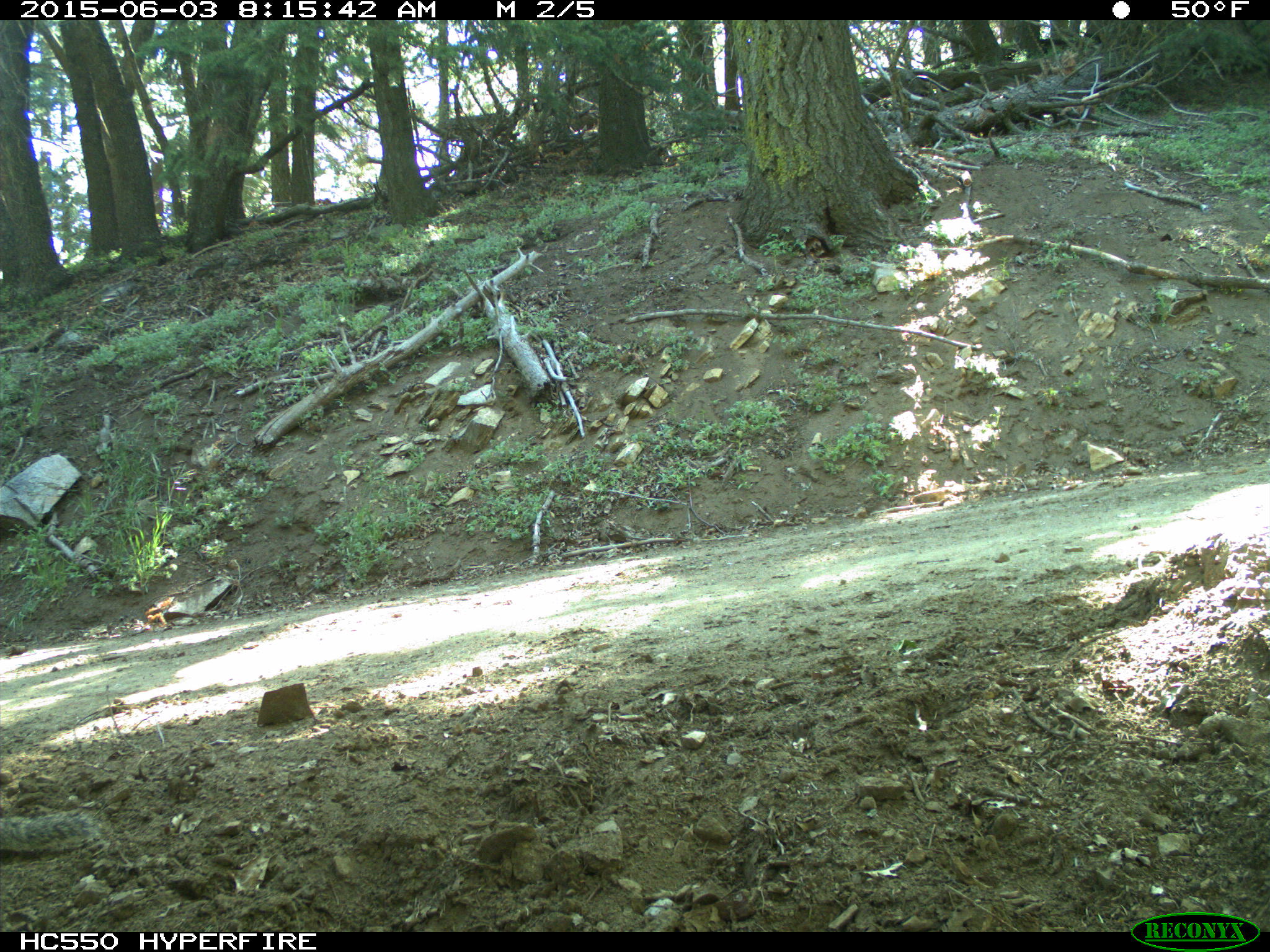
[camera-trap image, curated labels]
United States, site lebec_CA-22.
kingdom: Animalia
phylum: Chordata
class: Mammalia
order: Rodentia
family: Sciuridae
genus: Otospermophilus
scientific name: Otospermophilus beecheyi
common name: california ground squirrel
Otospermophilus beecheyi (california ground squirrel).